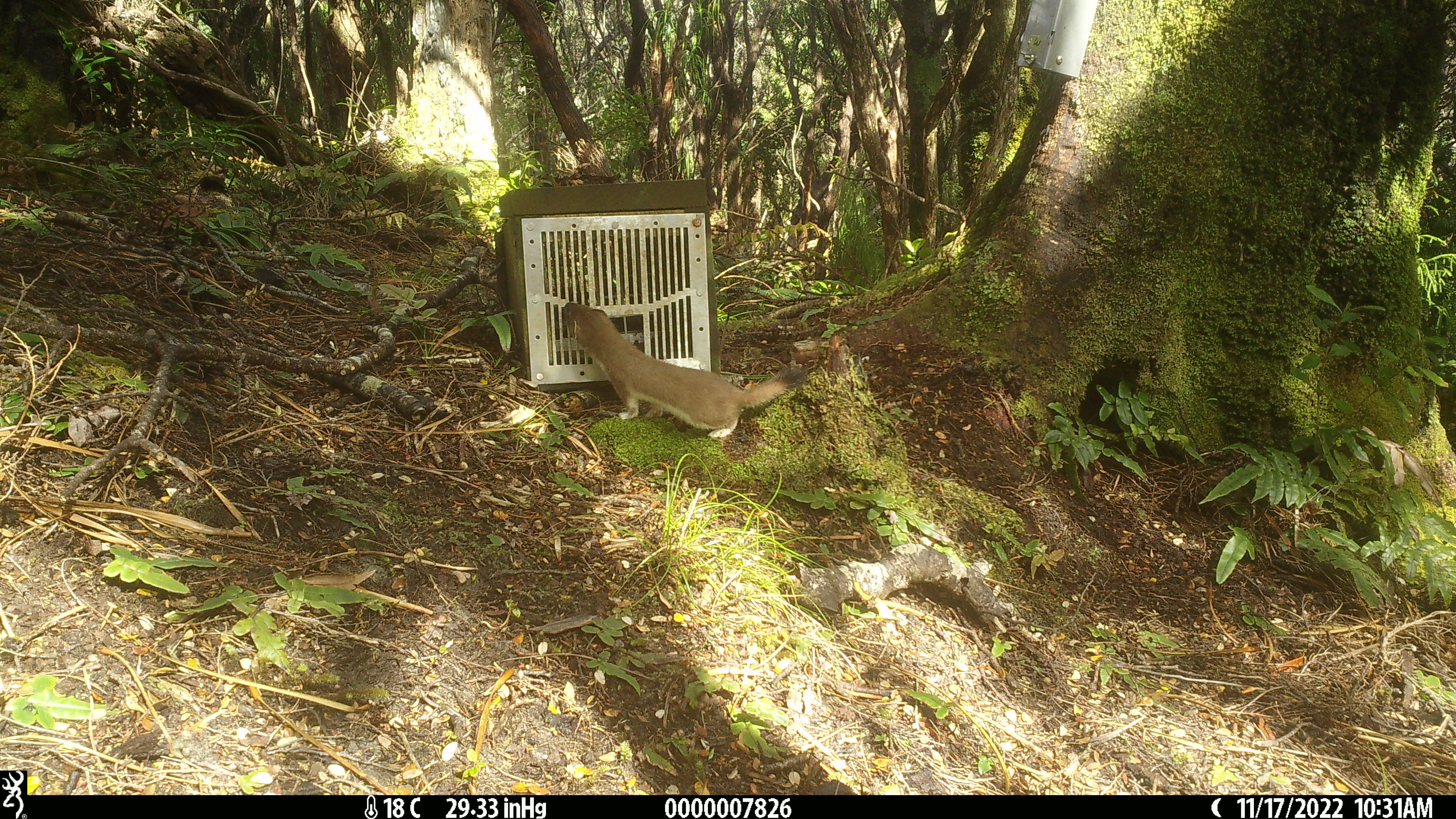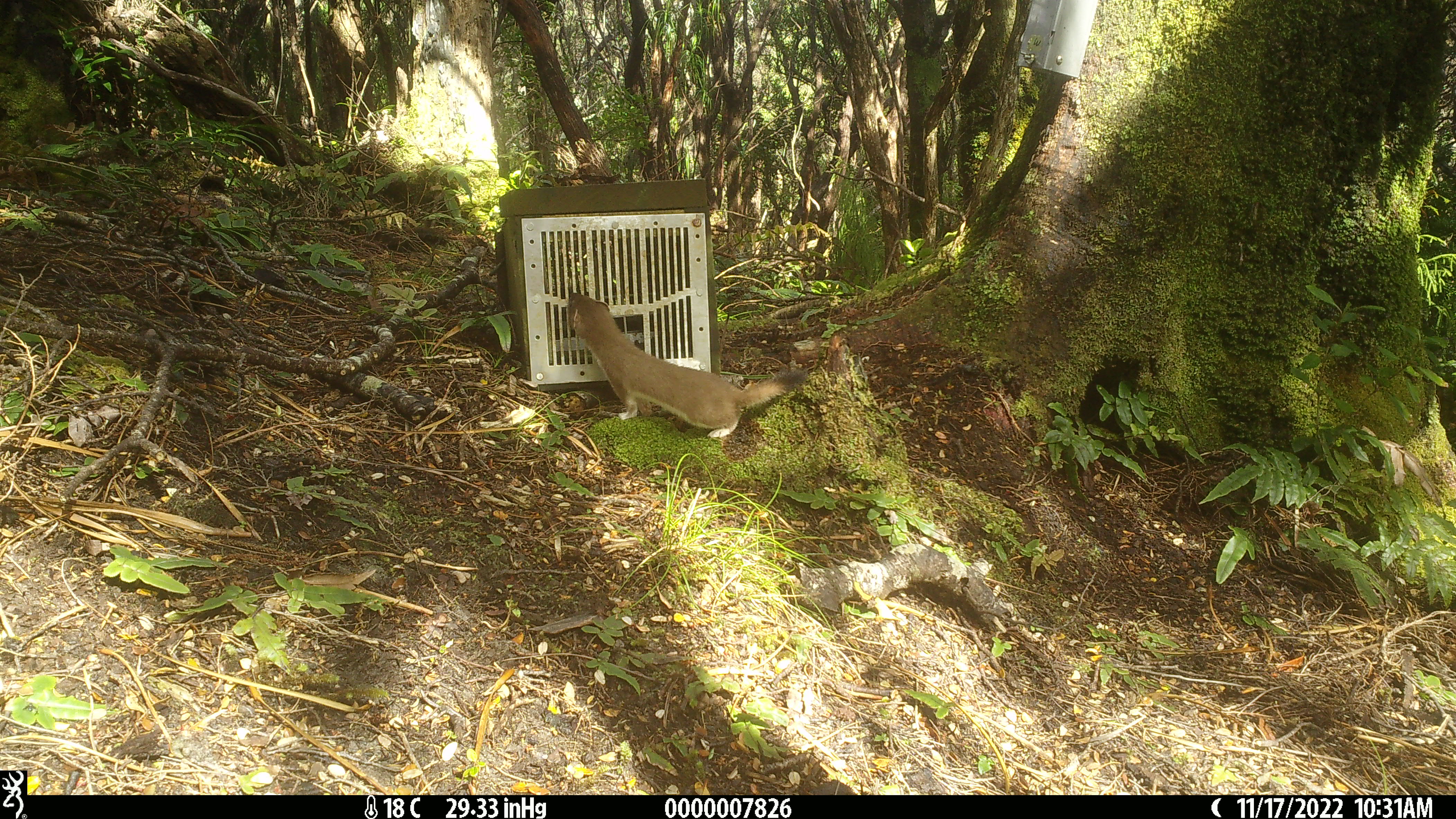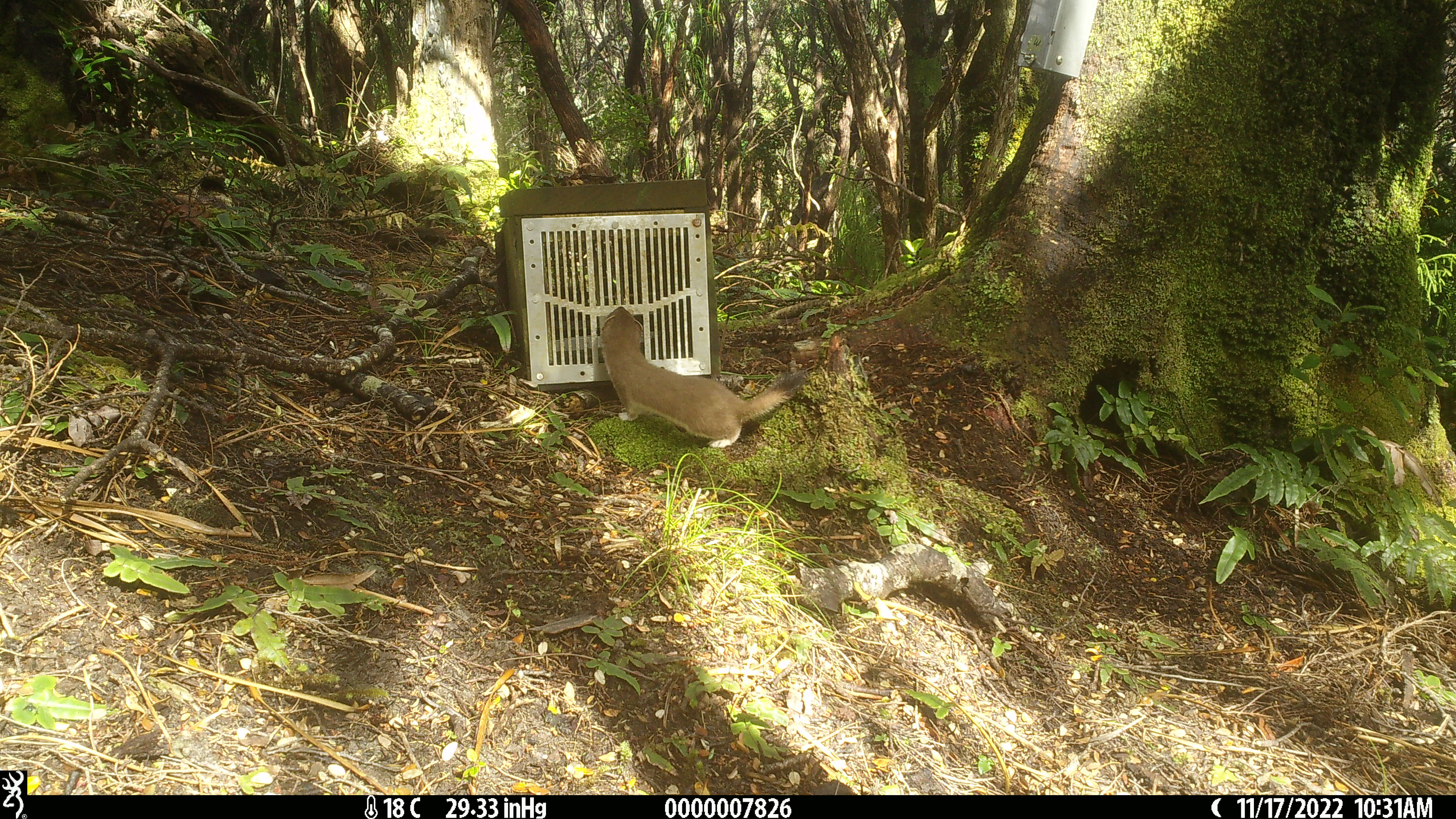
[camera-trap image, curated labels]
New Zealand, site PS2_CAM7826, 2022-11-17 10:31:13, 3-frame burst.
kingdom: Animalia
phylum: Chordata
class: Mammalia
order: Carnivora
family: Mustelidae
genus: Mustela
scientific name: Mustela erminea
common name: stoat